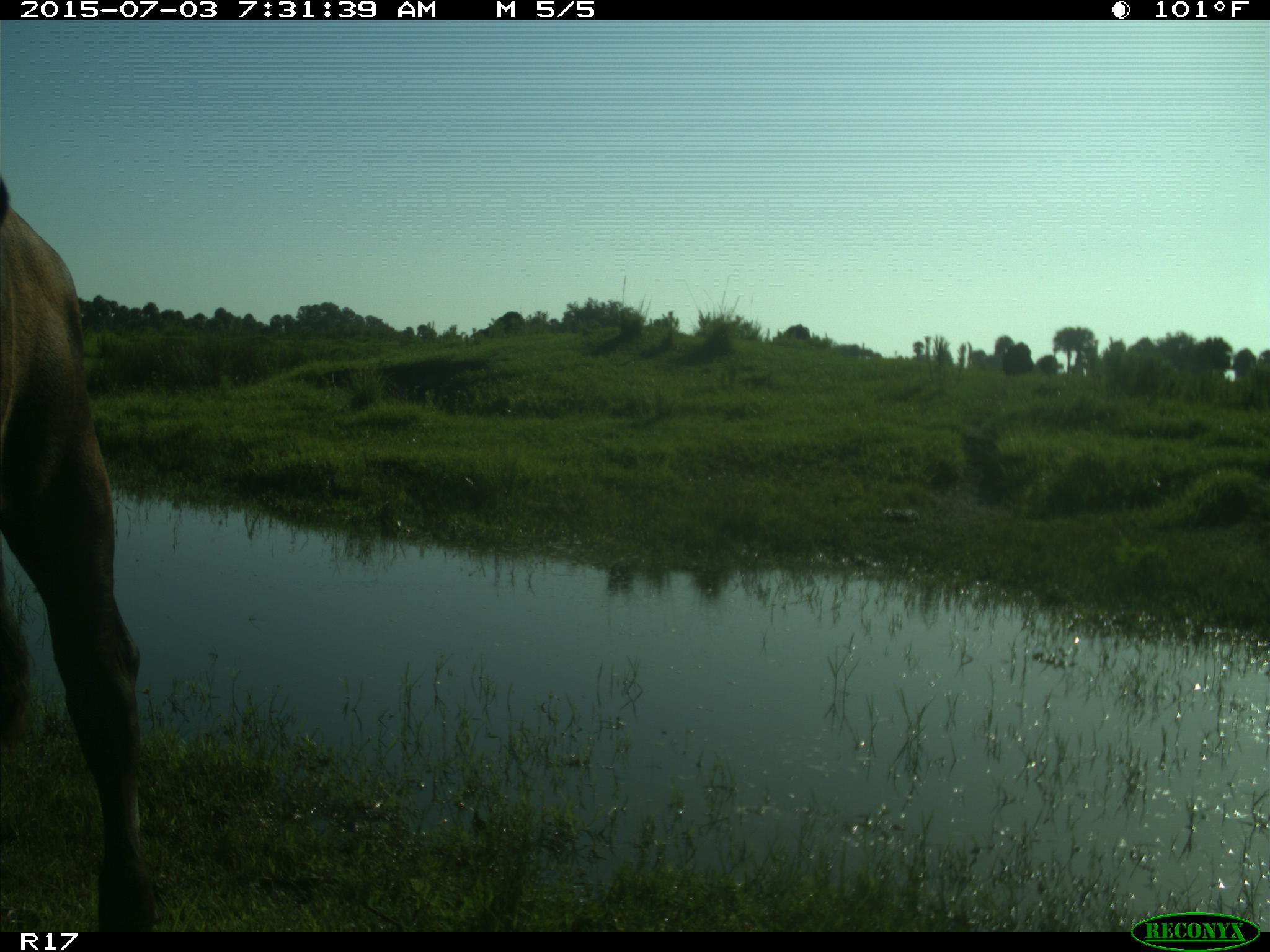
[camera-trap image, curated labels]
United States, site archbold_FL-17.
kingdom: Animalia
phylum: Chordata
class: Mammalia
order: Artiodactyla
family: Bovidae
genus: Bos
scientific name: Bos taurus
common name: domestic cow